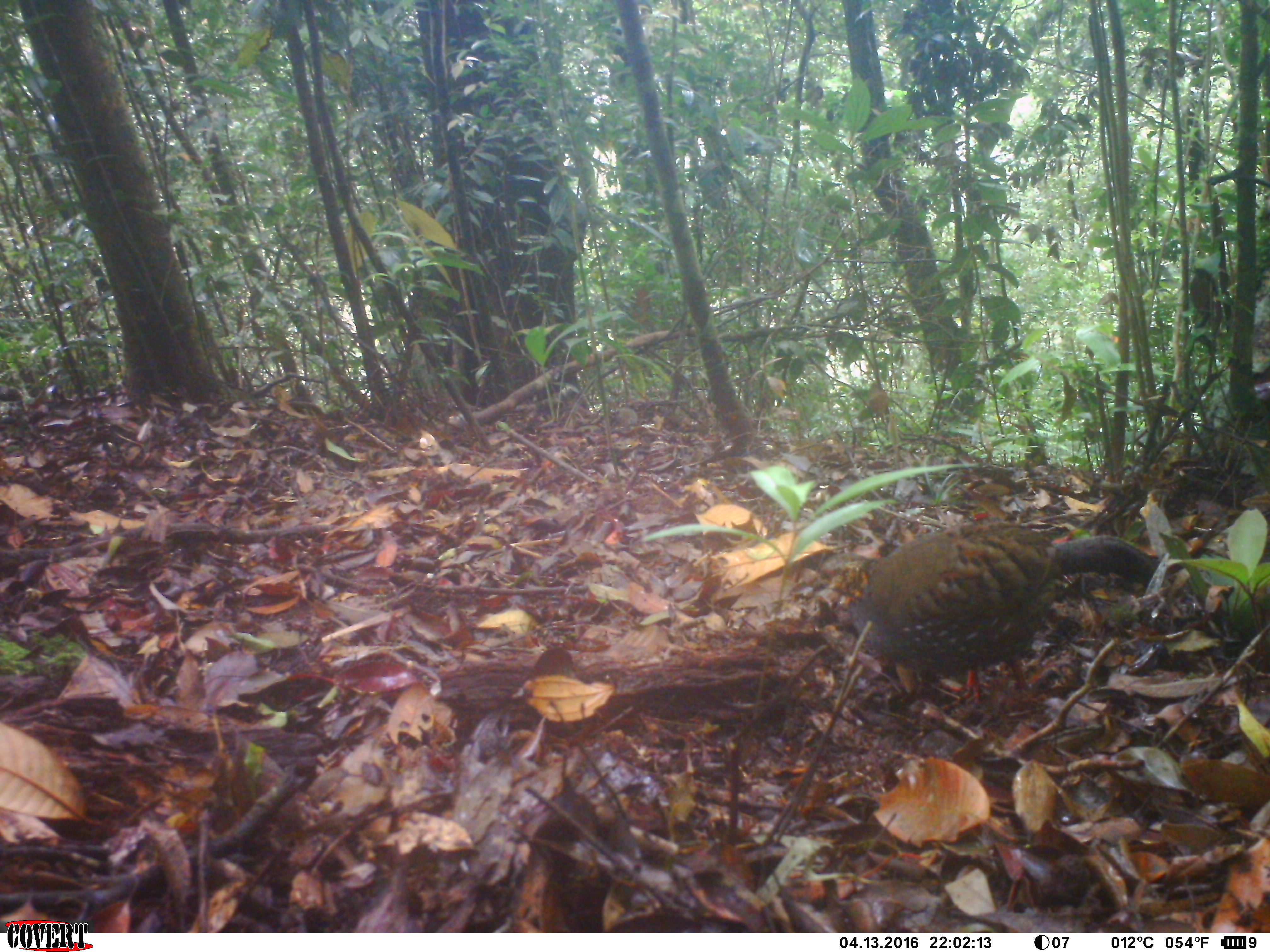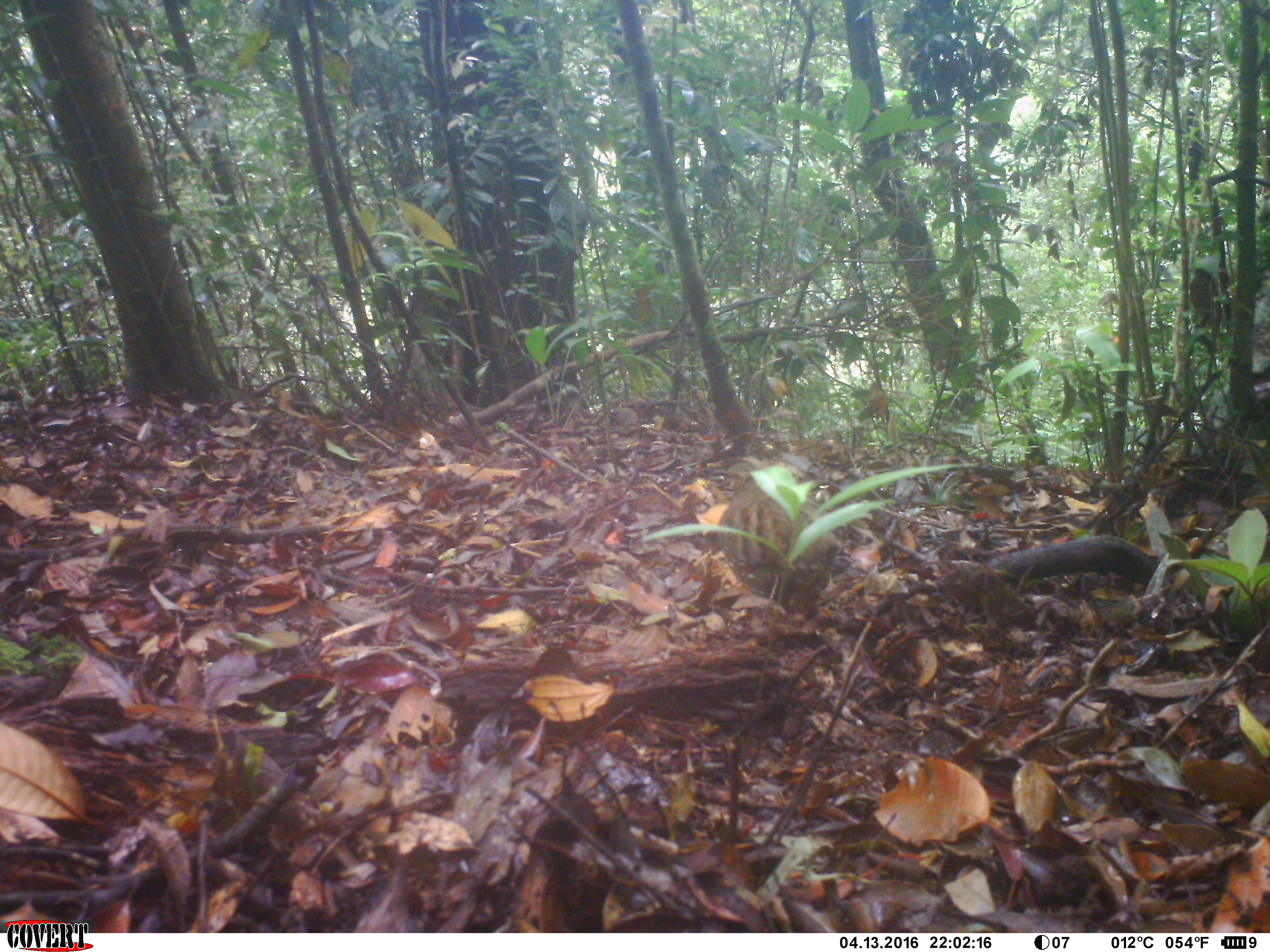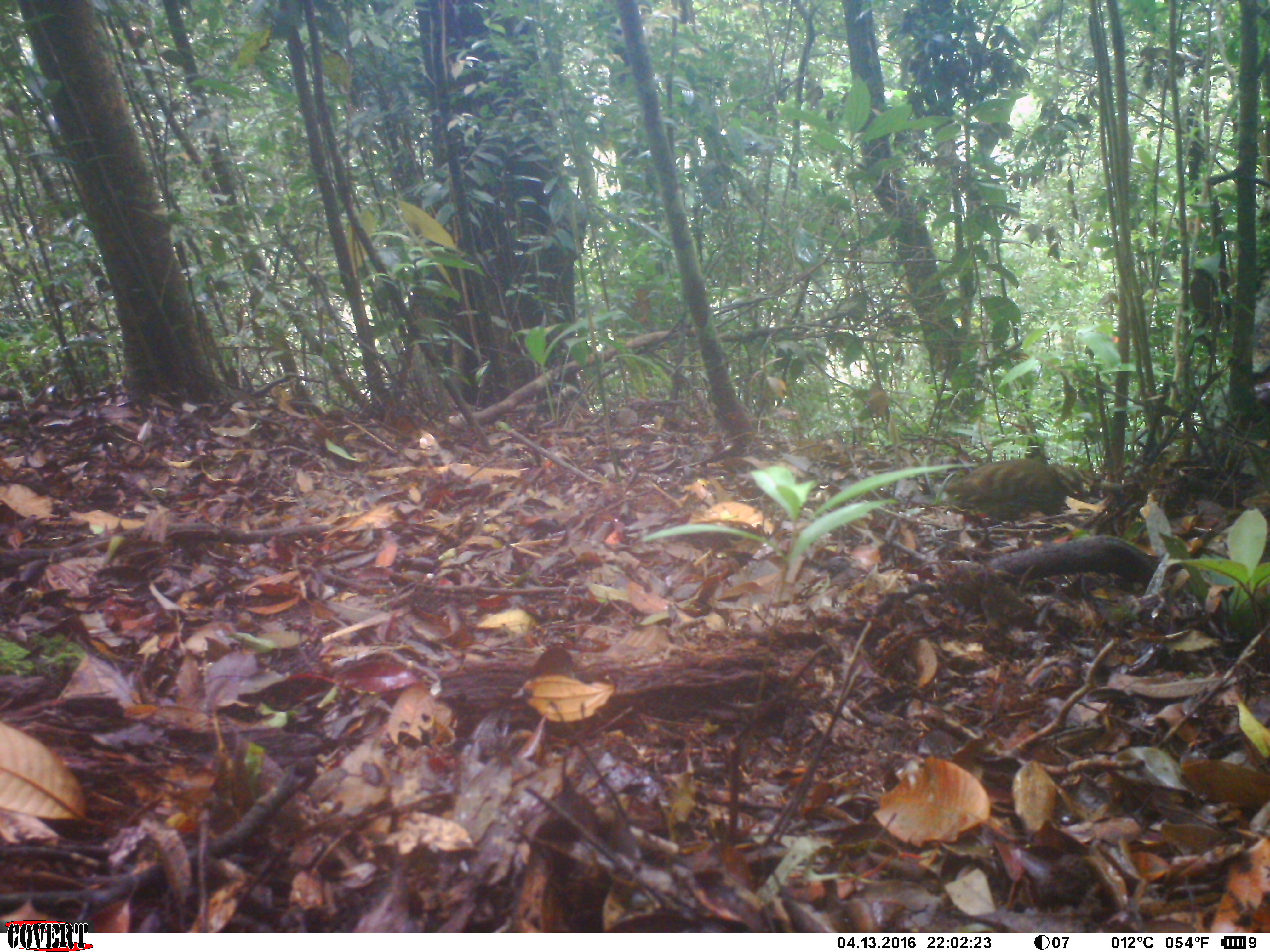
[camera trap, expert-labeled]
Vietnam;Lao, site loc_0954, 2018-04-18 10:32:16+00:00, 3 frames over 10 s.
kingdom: Animalia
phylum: Chordata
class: Aves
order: Galliformes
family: Phasianidae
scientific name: Phasianidae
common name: partridge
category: unidentified partridge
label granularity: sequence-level